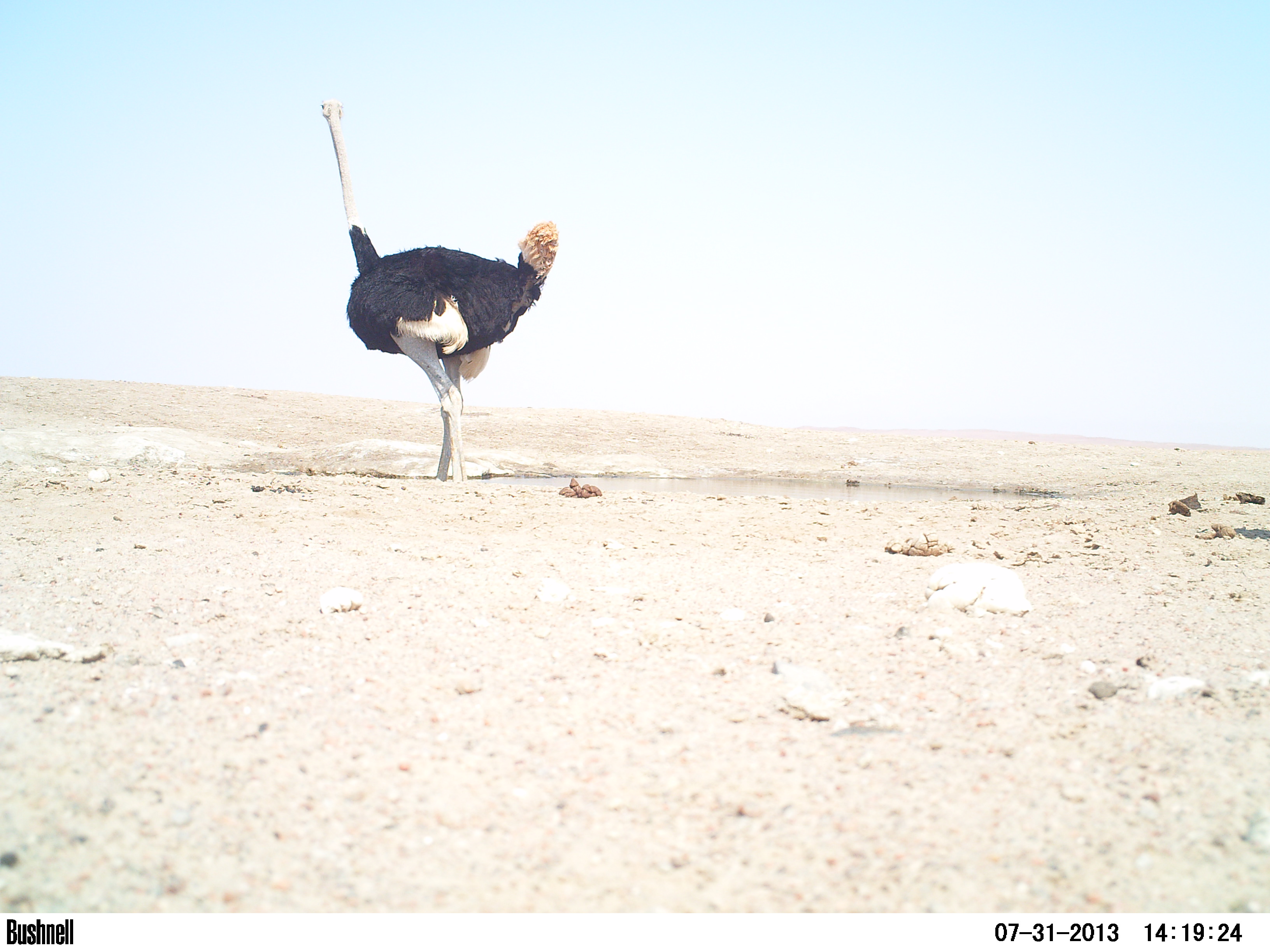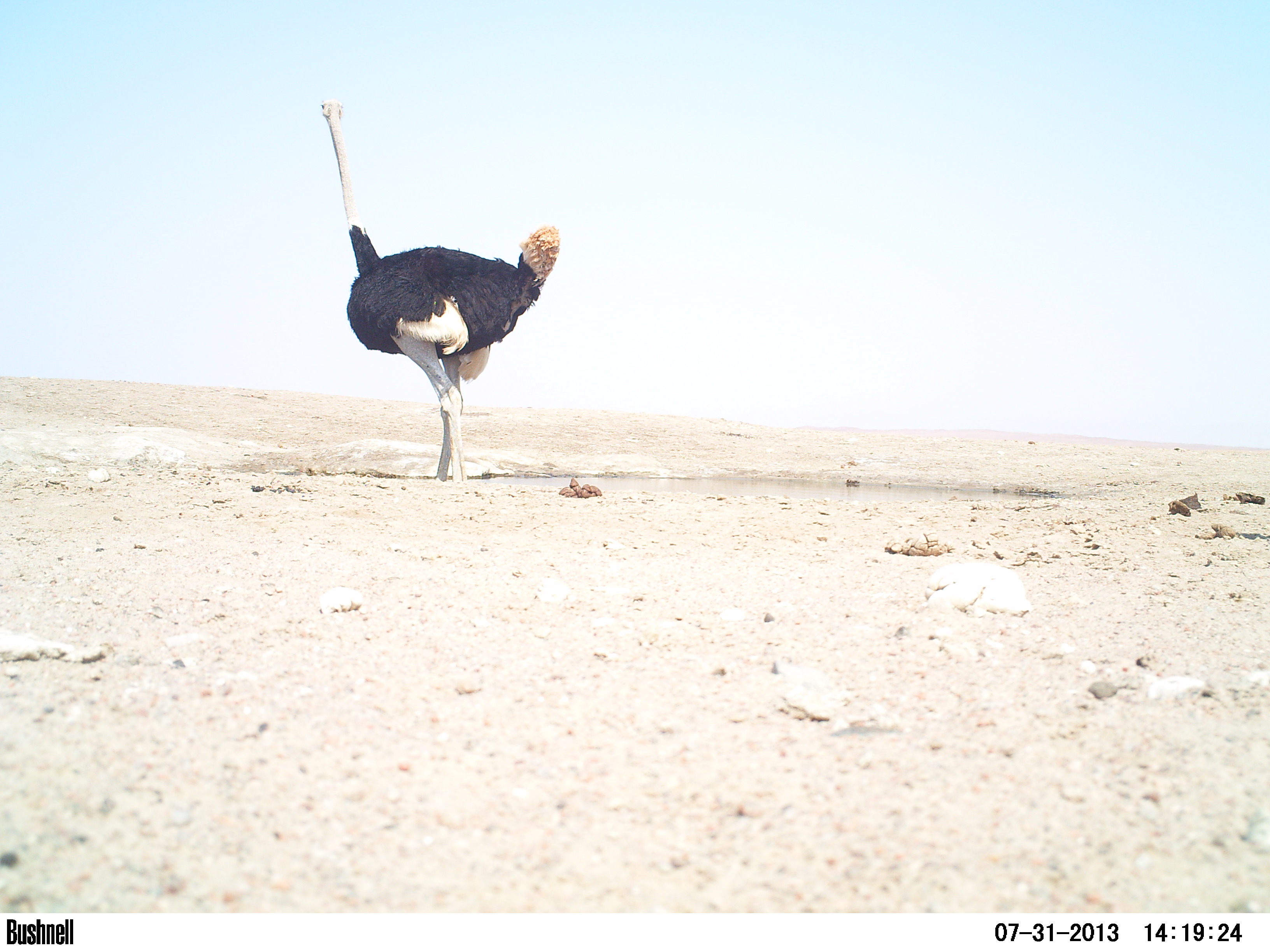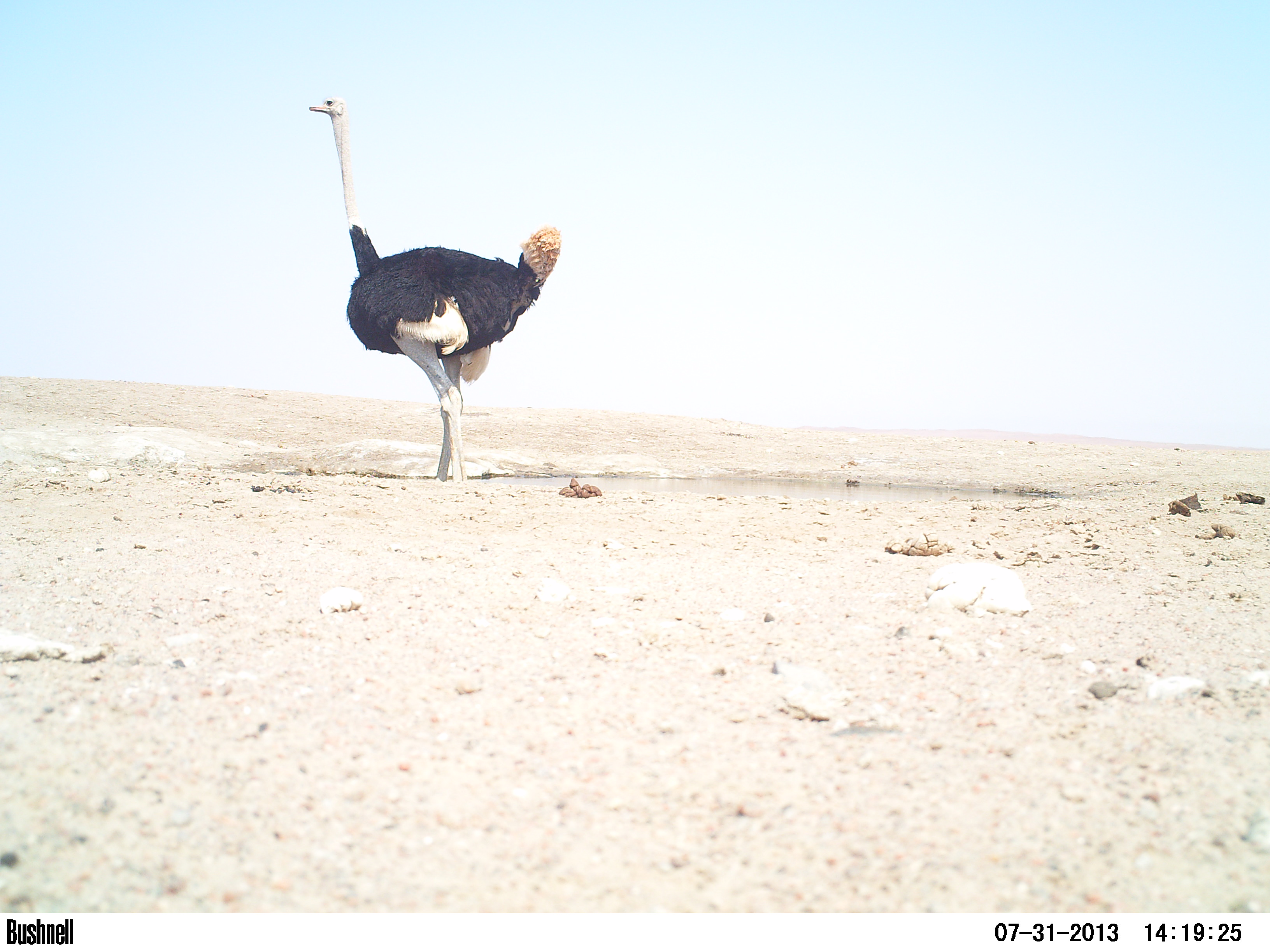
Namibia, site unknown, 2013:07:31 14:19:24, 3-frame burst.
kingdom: Animalia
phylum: Chordata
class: Aves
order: Struthioniformes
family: Struthionidae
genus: Struthio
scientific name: Struthio camelus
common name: common ostrich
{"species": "Struthio camelus (common ostrich)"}